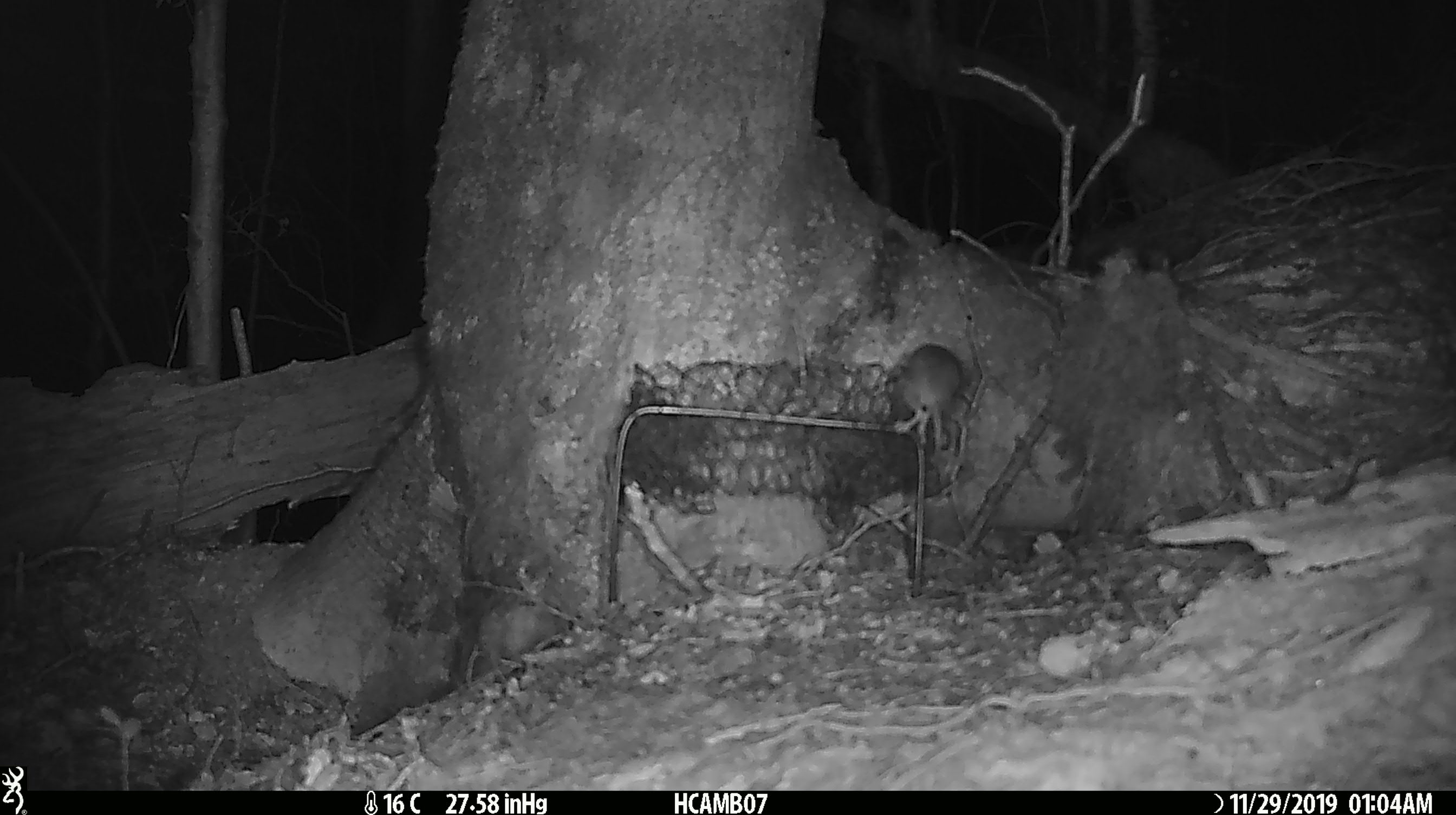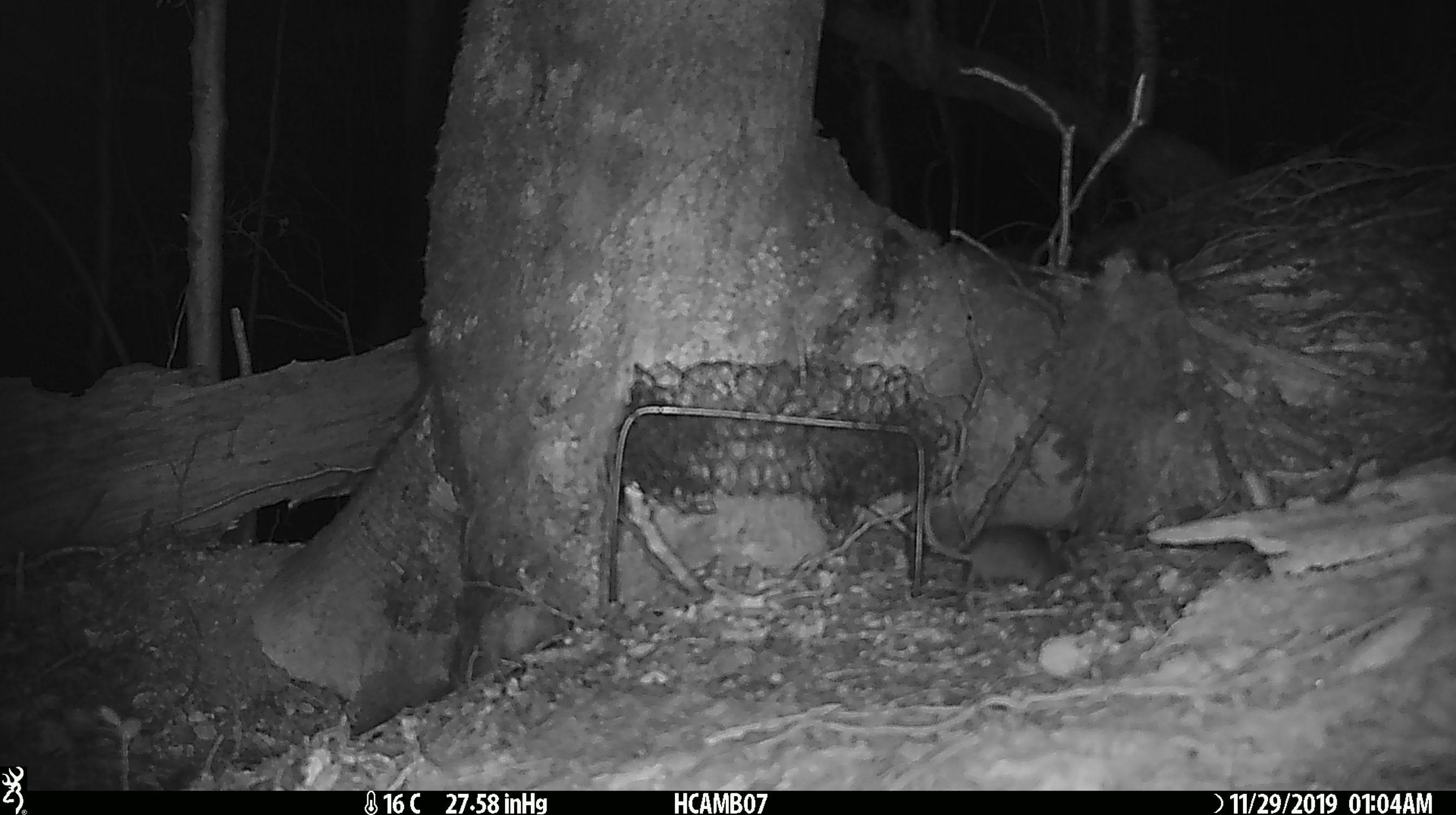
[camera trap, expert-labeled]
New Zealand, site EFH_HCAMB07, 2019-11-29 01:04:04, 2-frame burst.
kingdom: Animalia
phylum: Chordata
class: Mammalia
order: Rodentia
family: Muridae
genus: Mus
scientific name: Mus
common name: mouse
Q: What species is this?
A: Mouse (Mus).